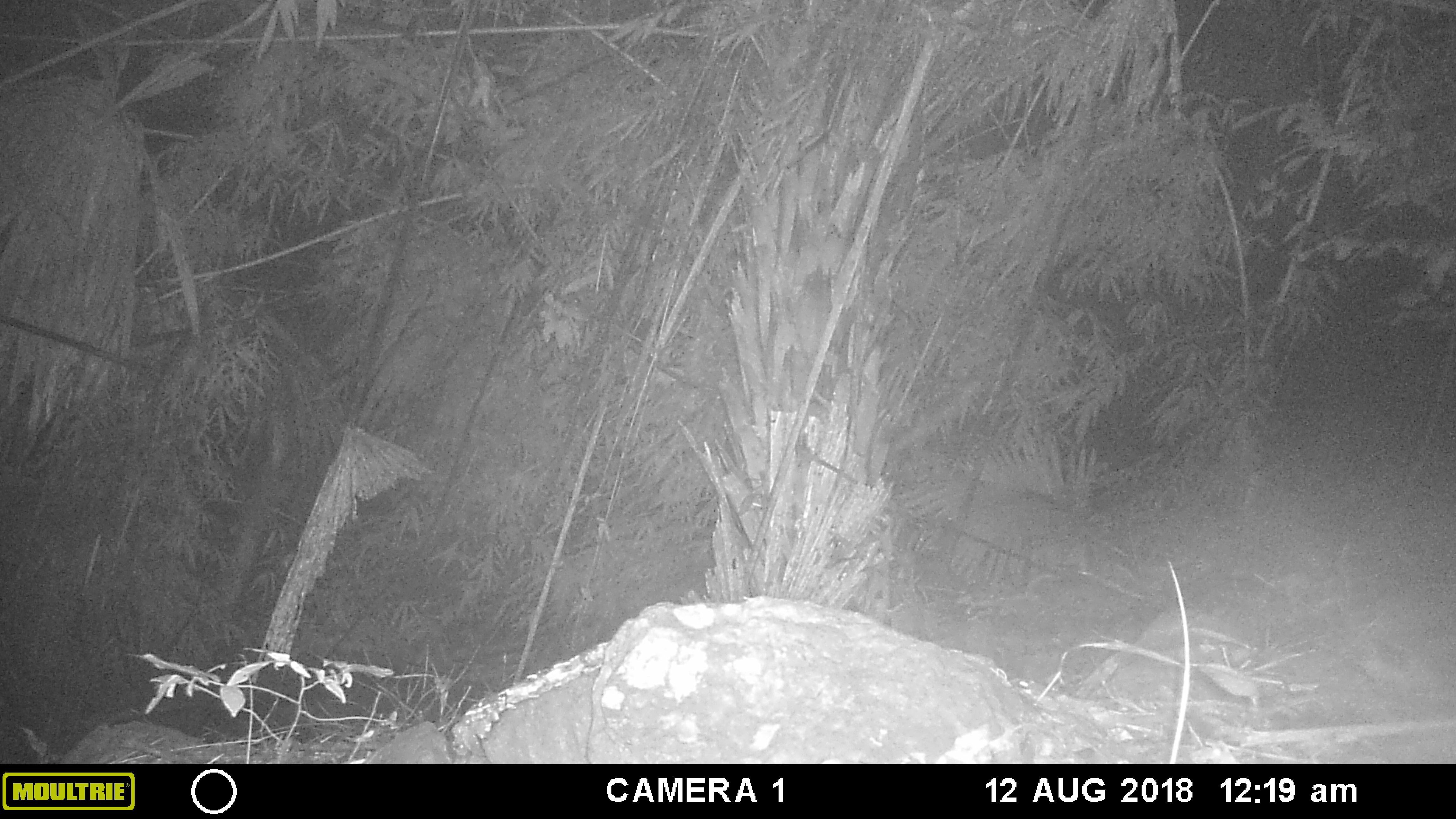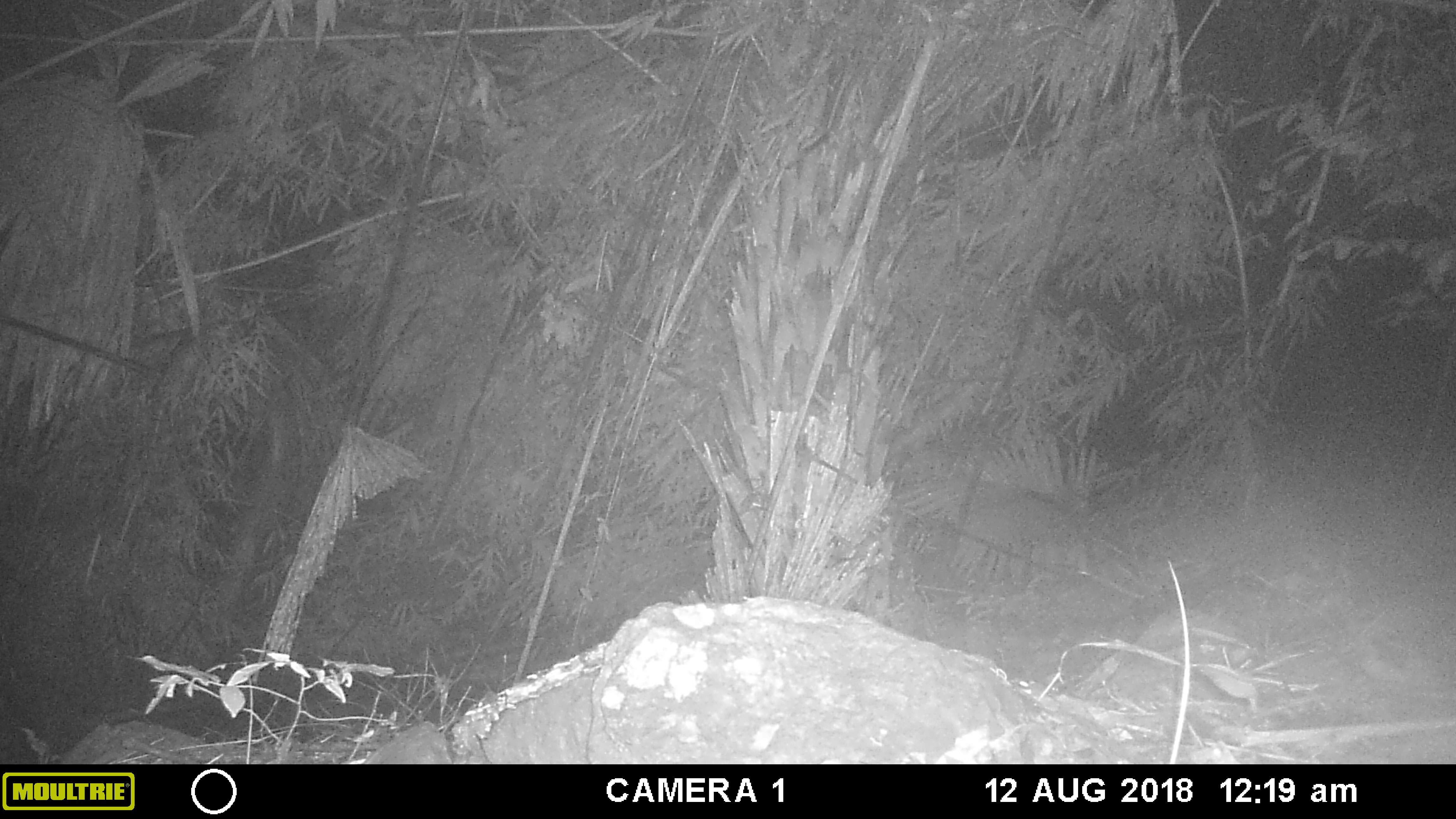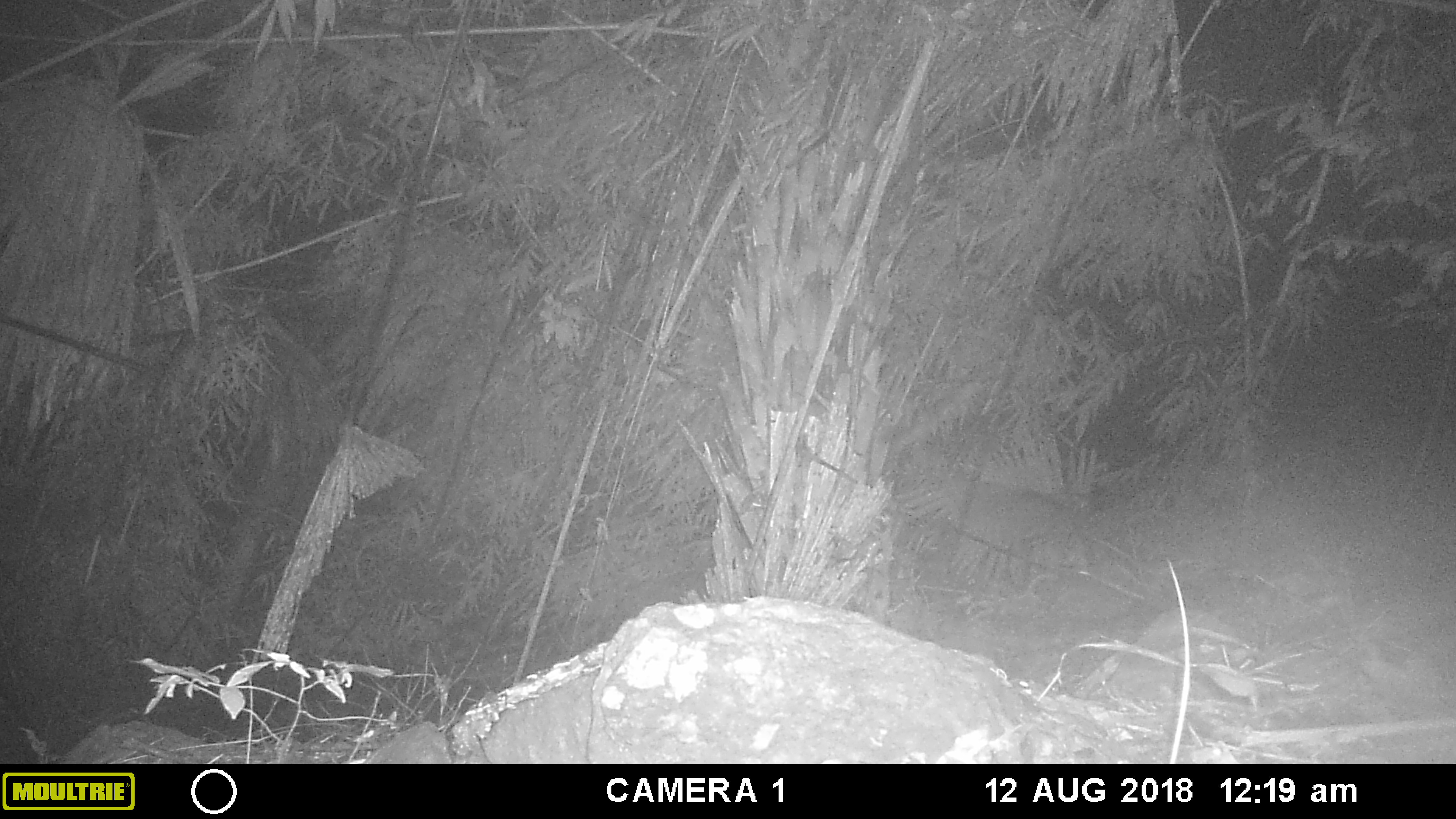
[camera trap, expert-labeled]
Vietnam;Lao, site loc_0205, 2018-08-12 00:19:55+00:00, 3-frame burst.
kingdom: Animalia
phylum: Chordata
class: Mammalia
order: Artiodactyla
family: Cervidae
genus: Muntiacus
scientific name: Muntiacus vuquangensis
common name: large-antlered muntjac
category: large antlered muntjac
Large antlered muntjac (large-antlered muntjac) (Muntiacus vuquangensis). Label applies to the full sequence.